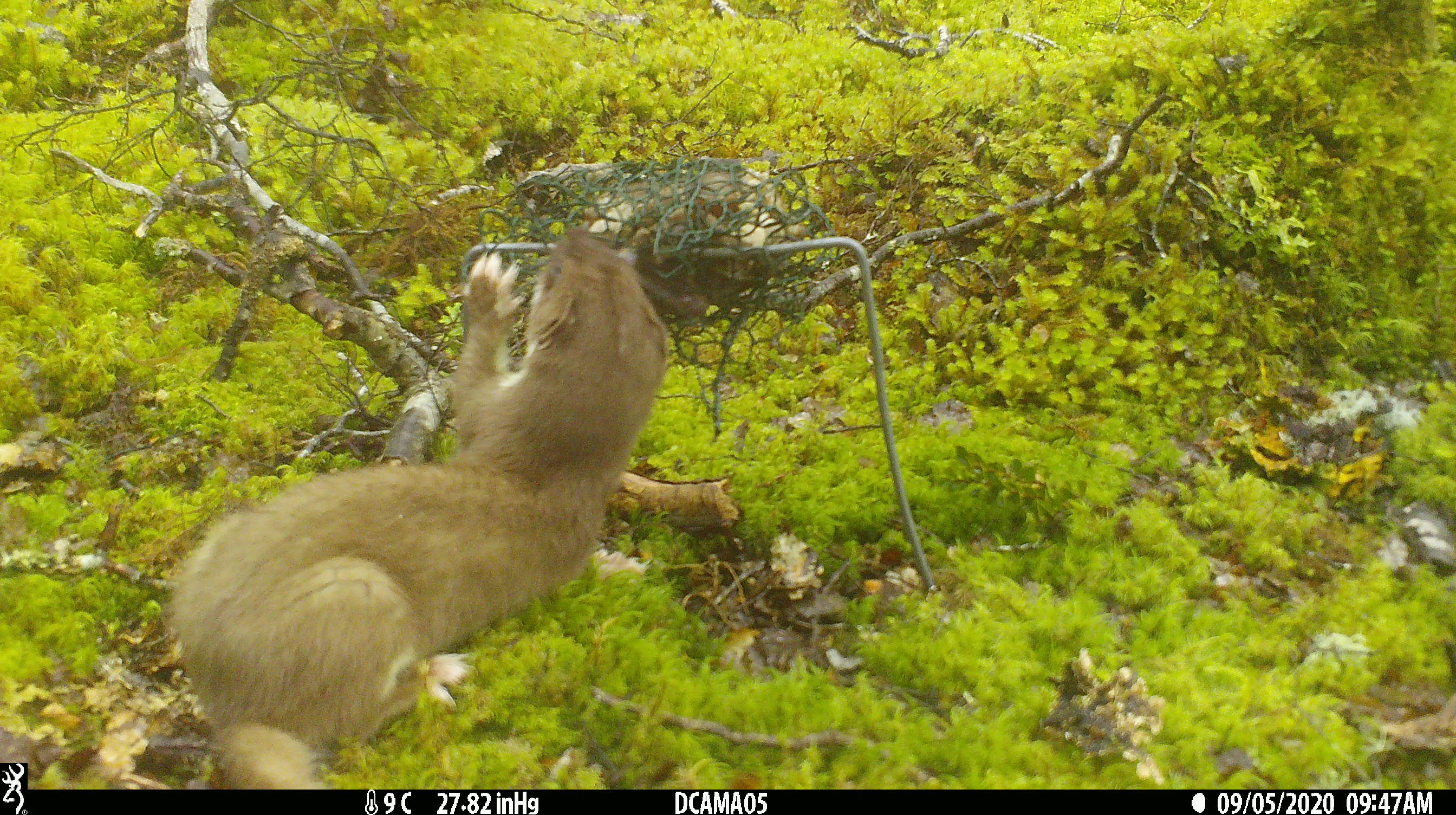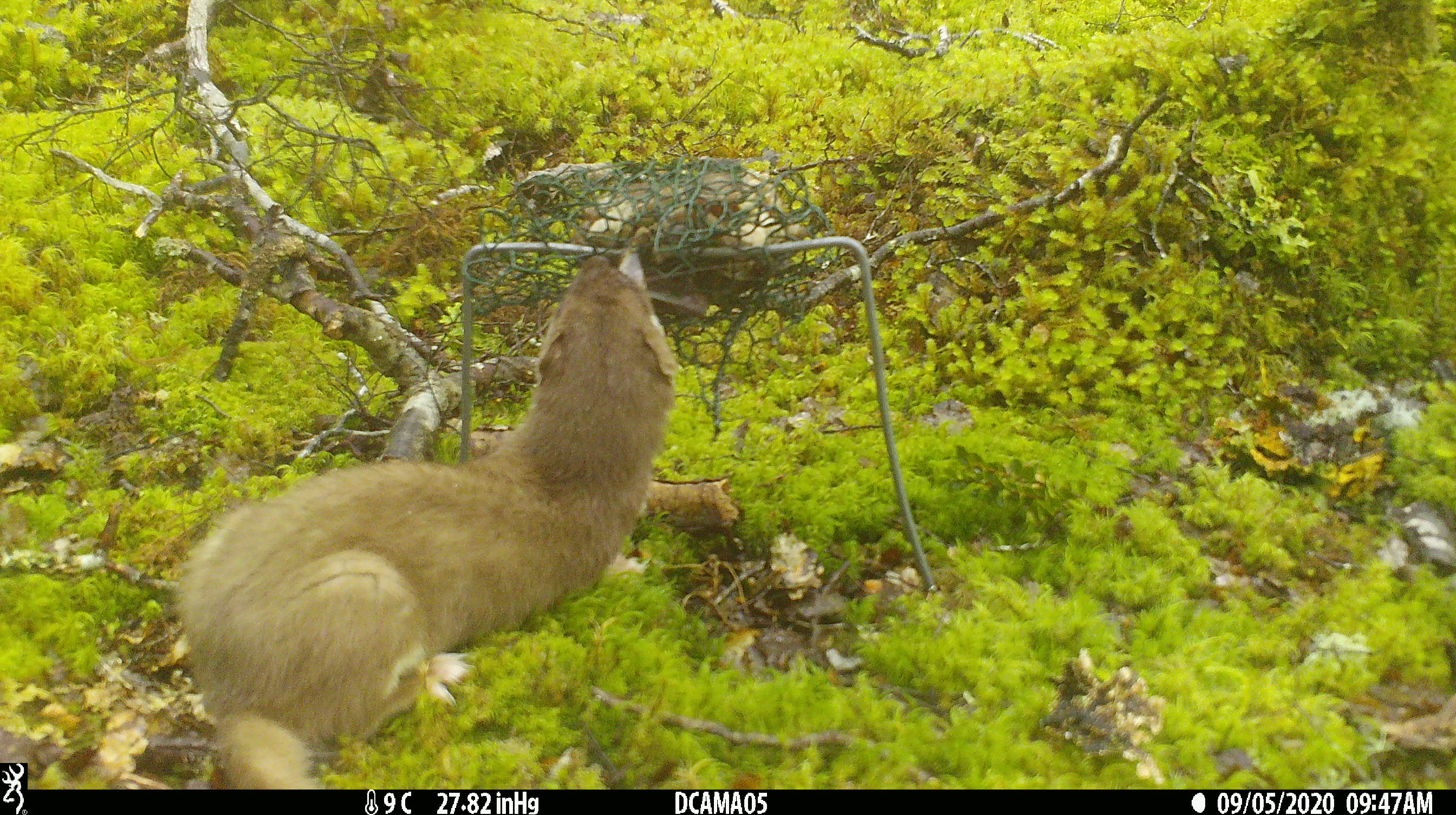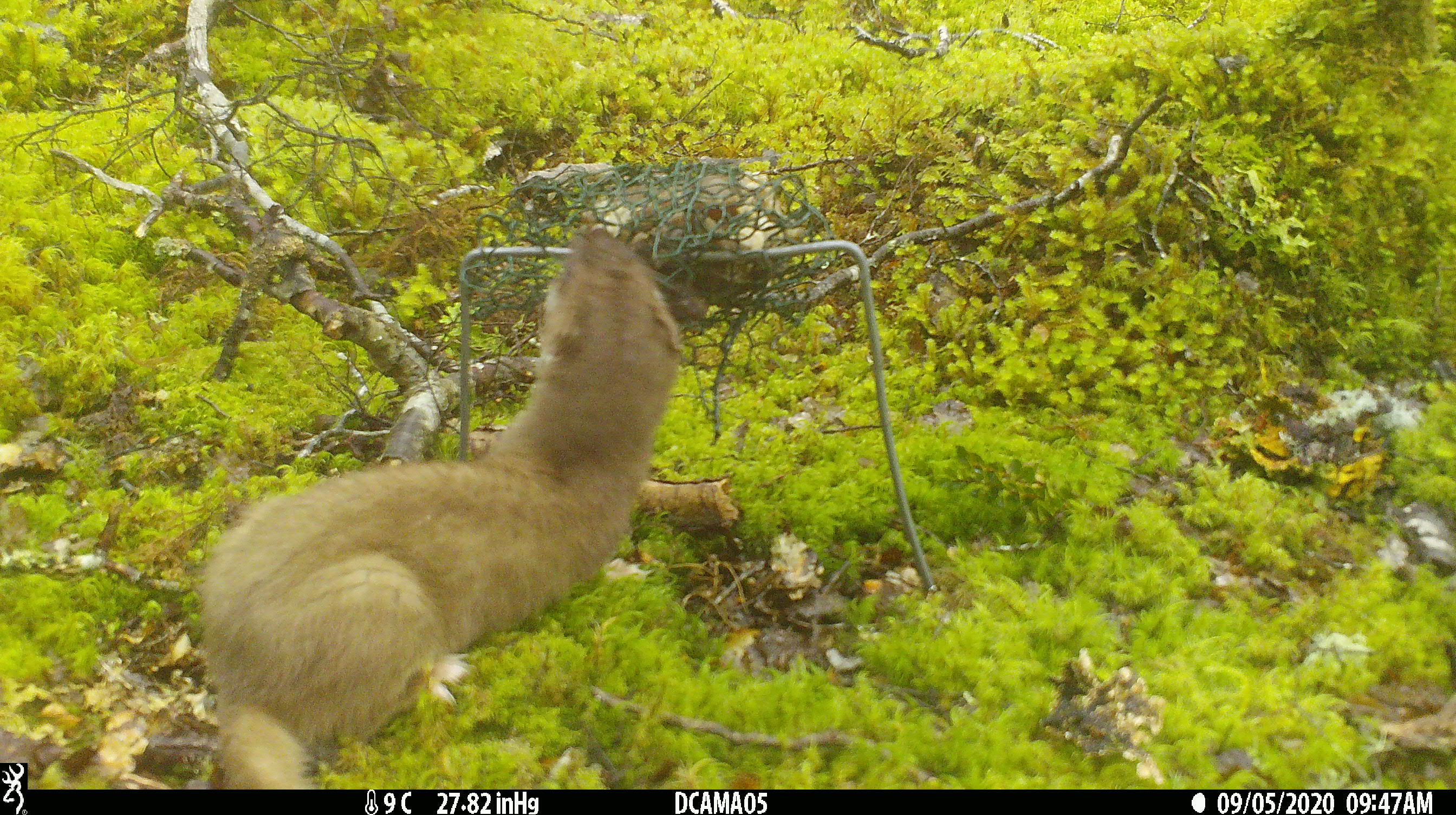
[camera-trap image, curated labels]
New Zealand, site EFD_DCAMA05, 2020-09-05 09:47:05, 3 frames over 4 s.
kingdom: Animalia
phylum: Chordata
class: Mammalia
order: Carnivora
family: Mustelidae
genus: Mustela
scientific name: Mustela erminea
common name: stoat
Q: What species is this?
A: Stoat (Mustela erminea).